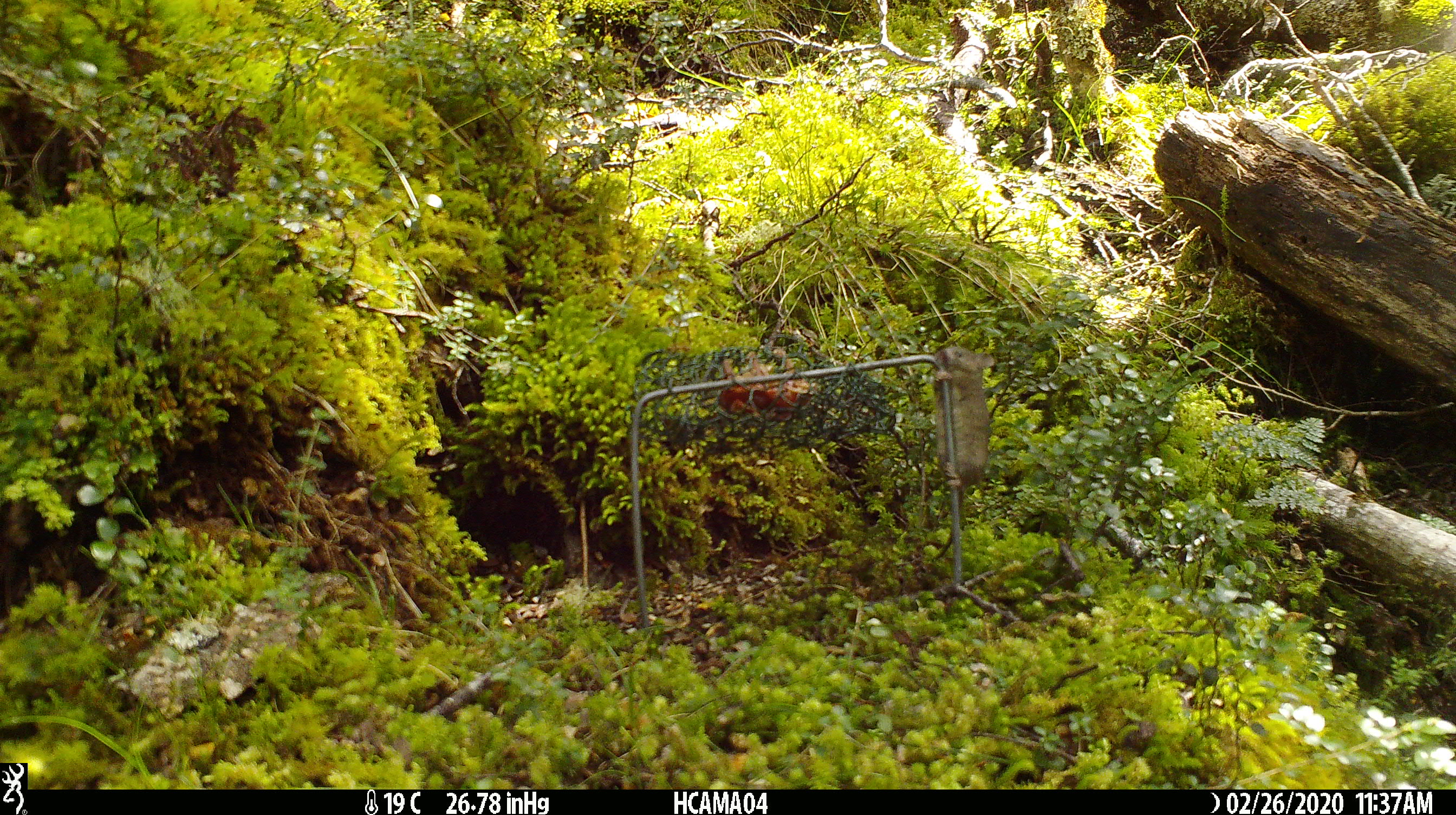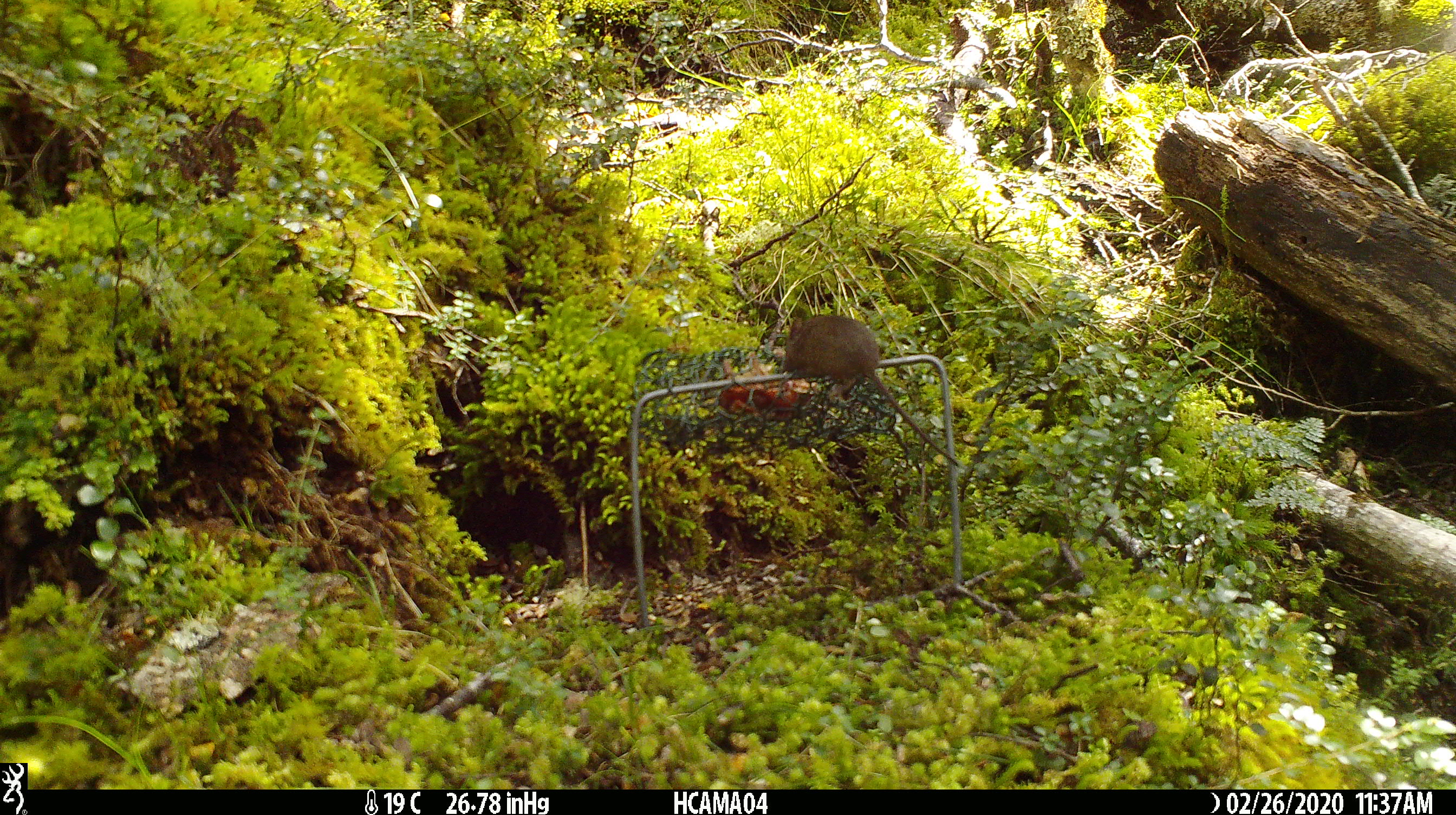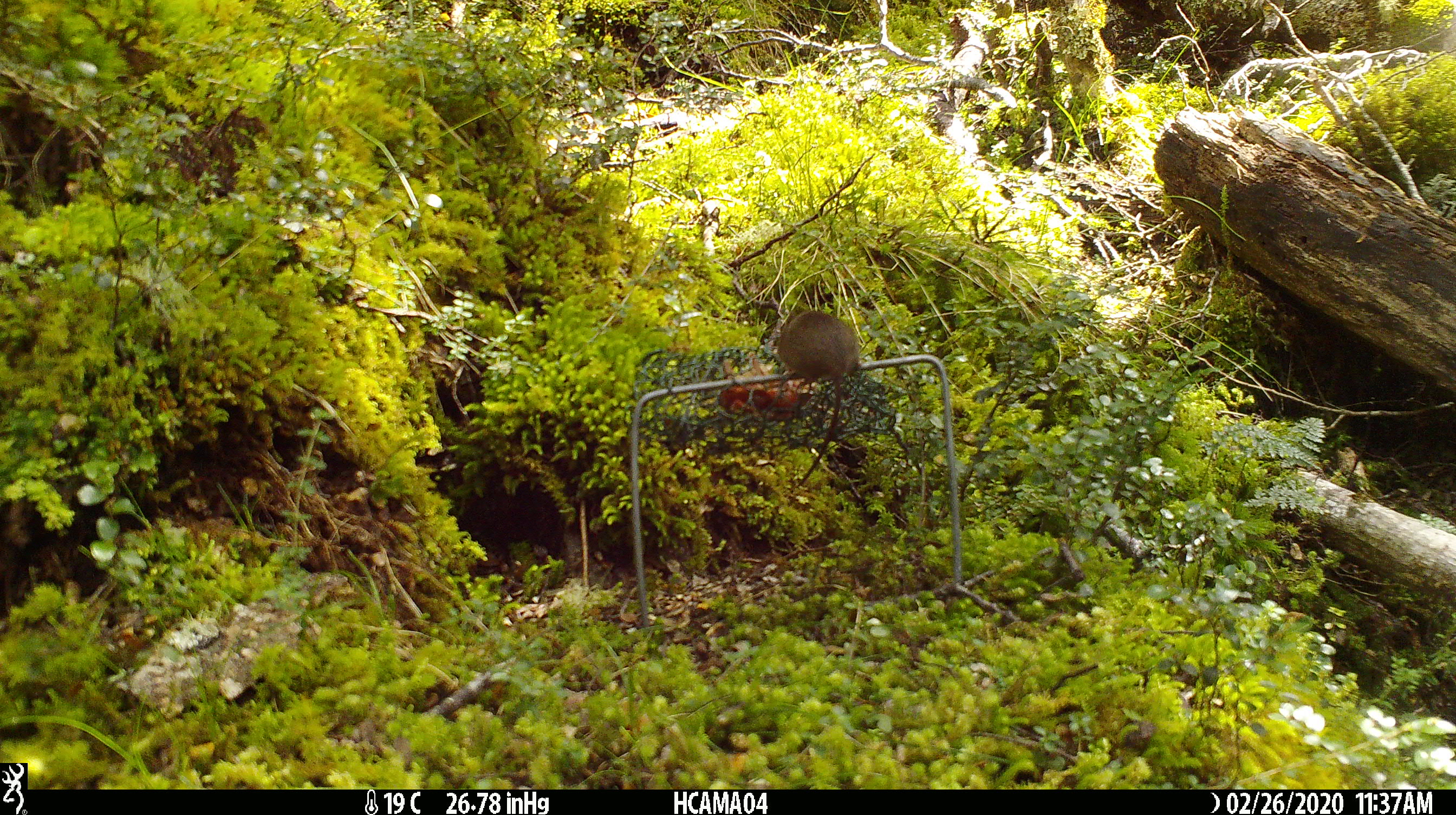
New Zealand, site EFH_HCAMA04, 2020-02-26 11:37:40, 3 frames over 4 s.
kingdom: Animalia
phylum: Chordata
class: Mammalia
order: Rodentia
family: Muridae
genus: Mus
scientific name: Mus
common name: mouse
Mouse (Mus).